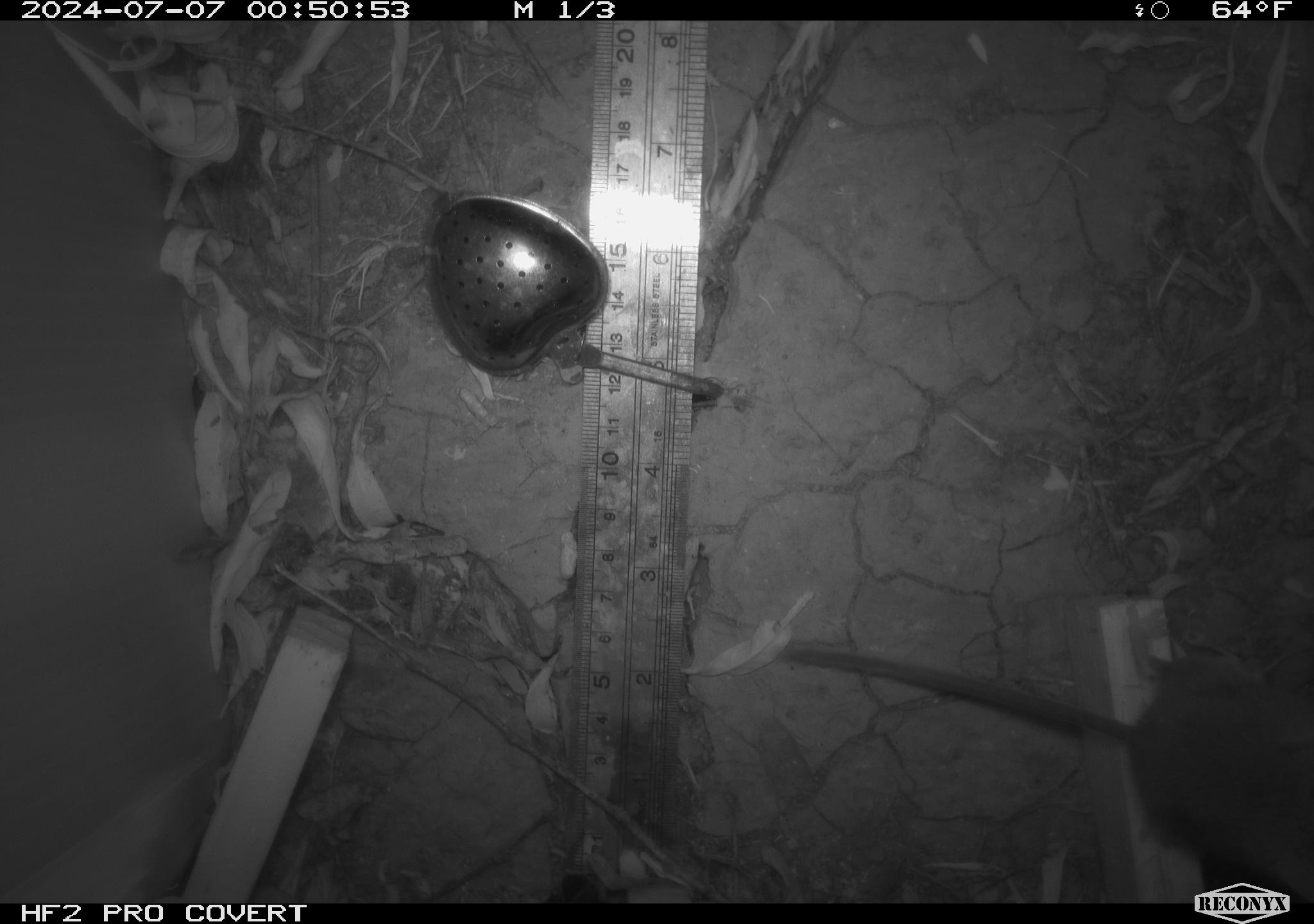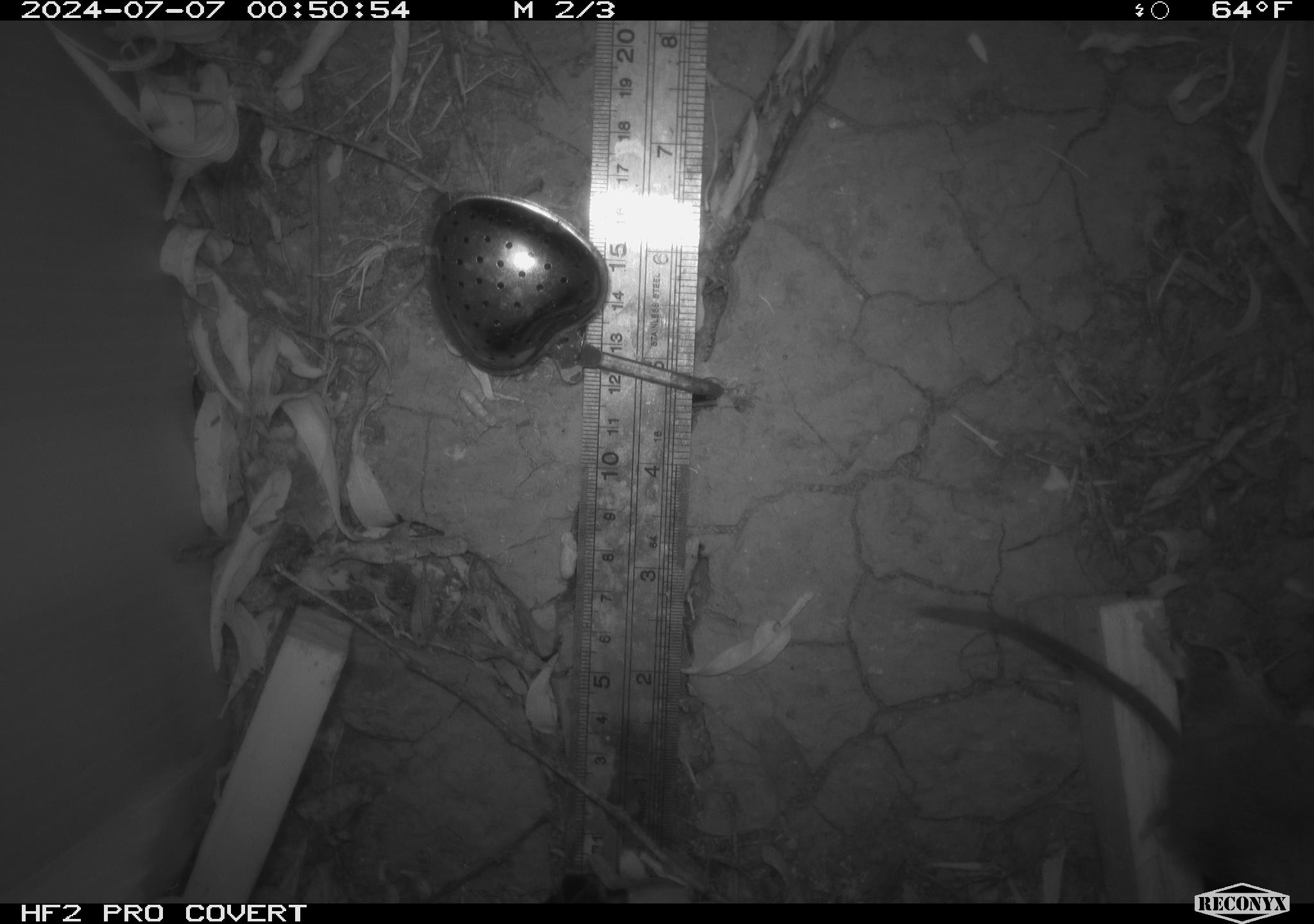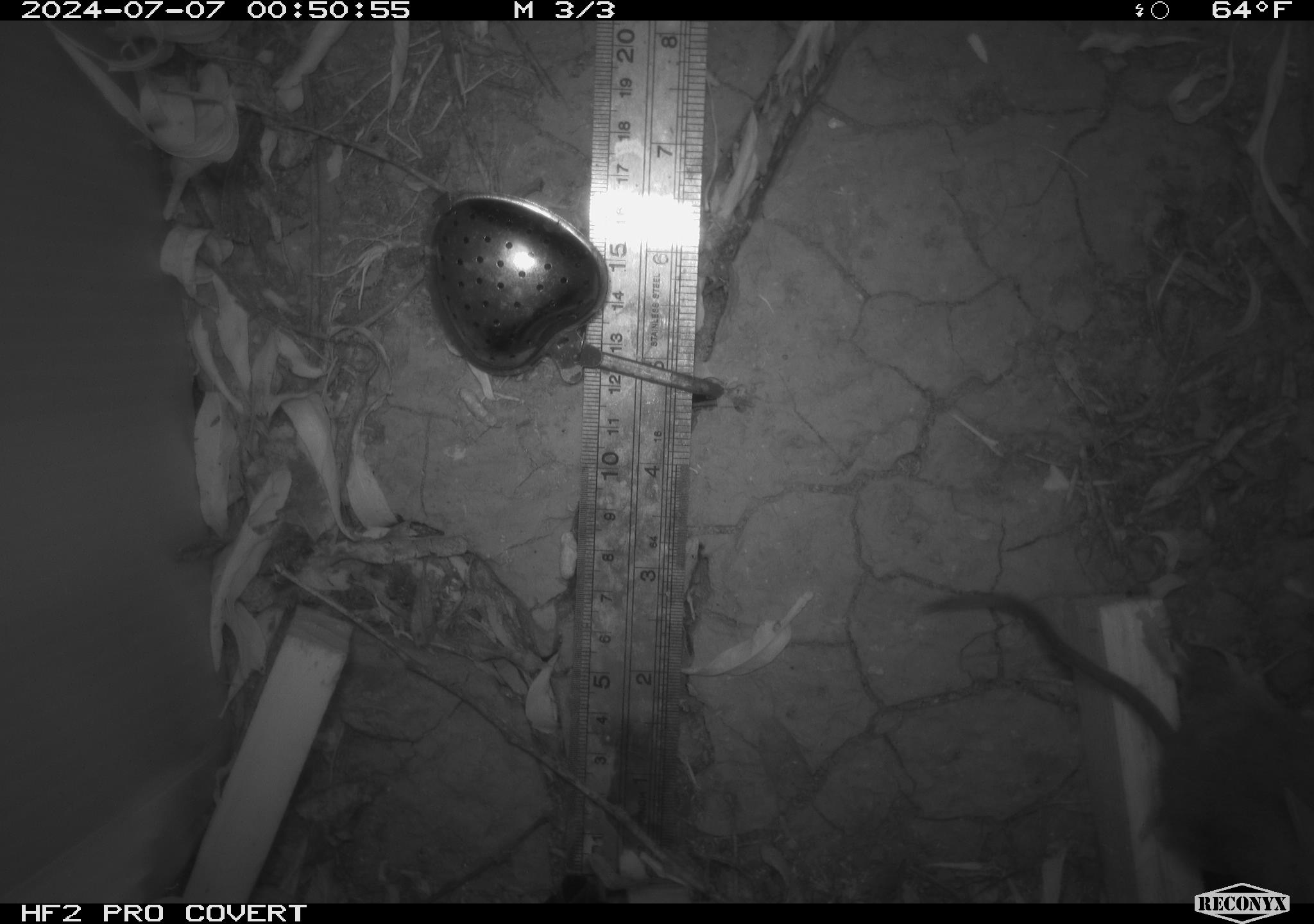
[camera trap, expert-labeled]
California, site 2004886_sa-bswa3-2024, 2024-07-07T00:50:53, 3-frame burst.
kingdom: Animalia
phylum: Chordata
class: Mammalia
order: Rodentia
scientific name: Rodentia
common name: mouse species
Mouse species (Rodentia).